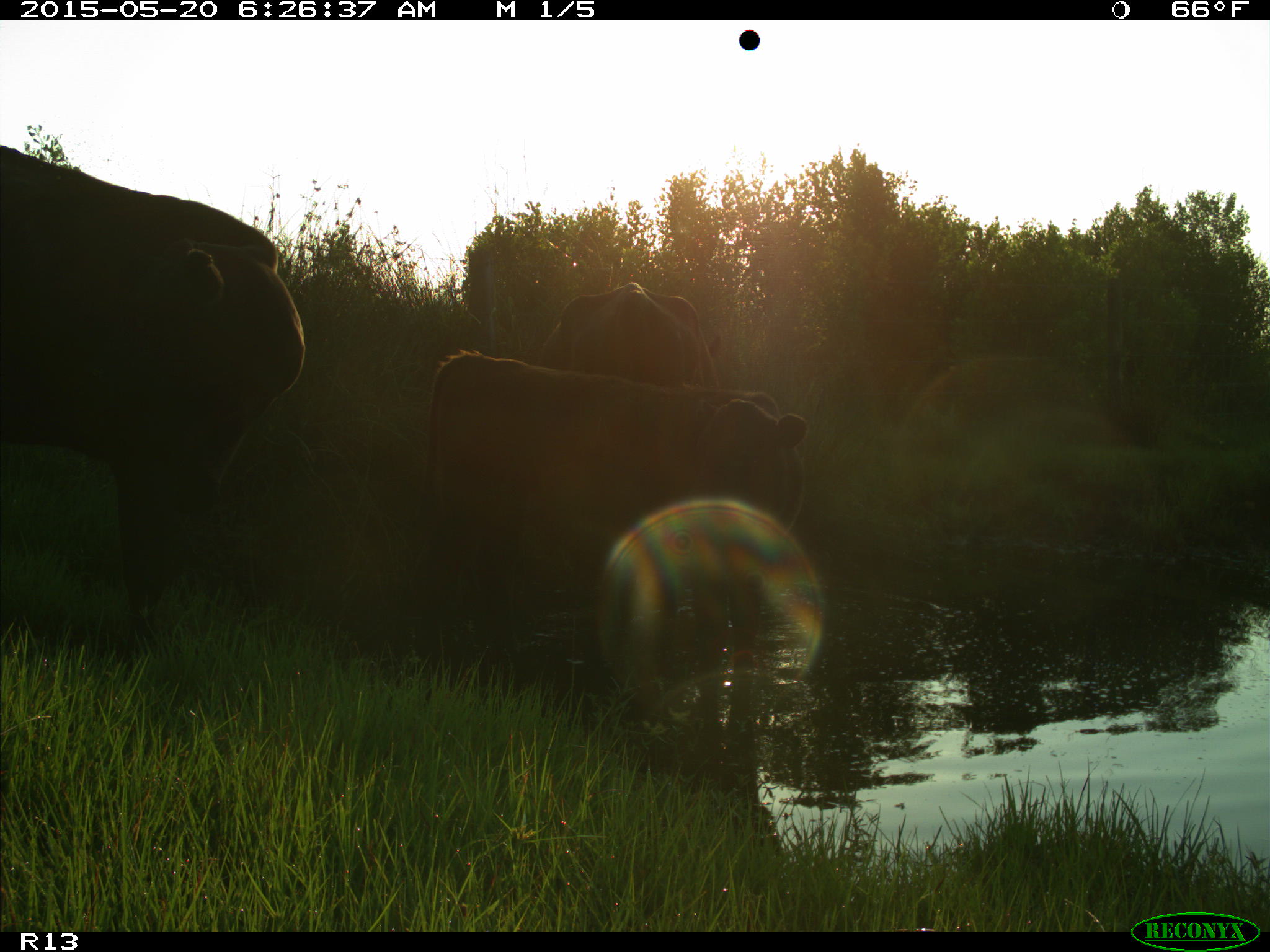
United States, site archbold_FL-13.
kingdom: Animalia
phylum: Chordata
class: Mammalia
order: Artiodactyla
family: Bovidae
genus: Bos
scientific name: Bos taurus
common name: domestic cow